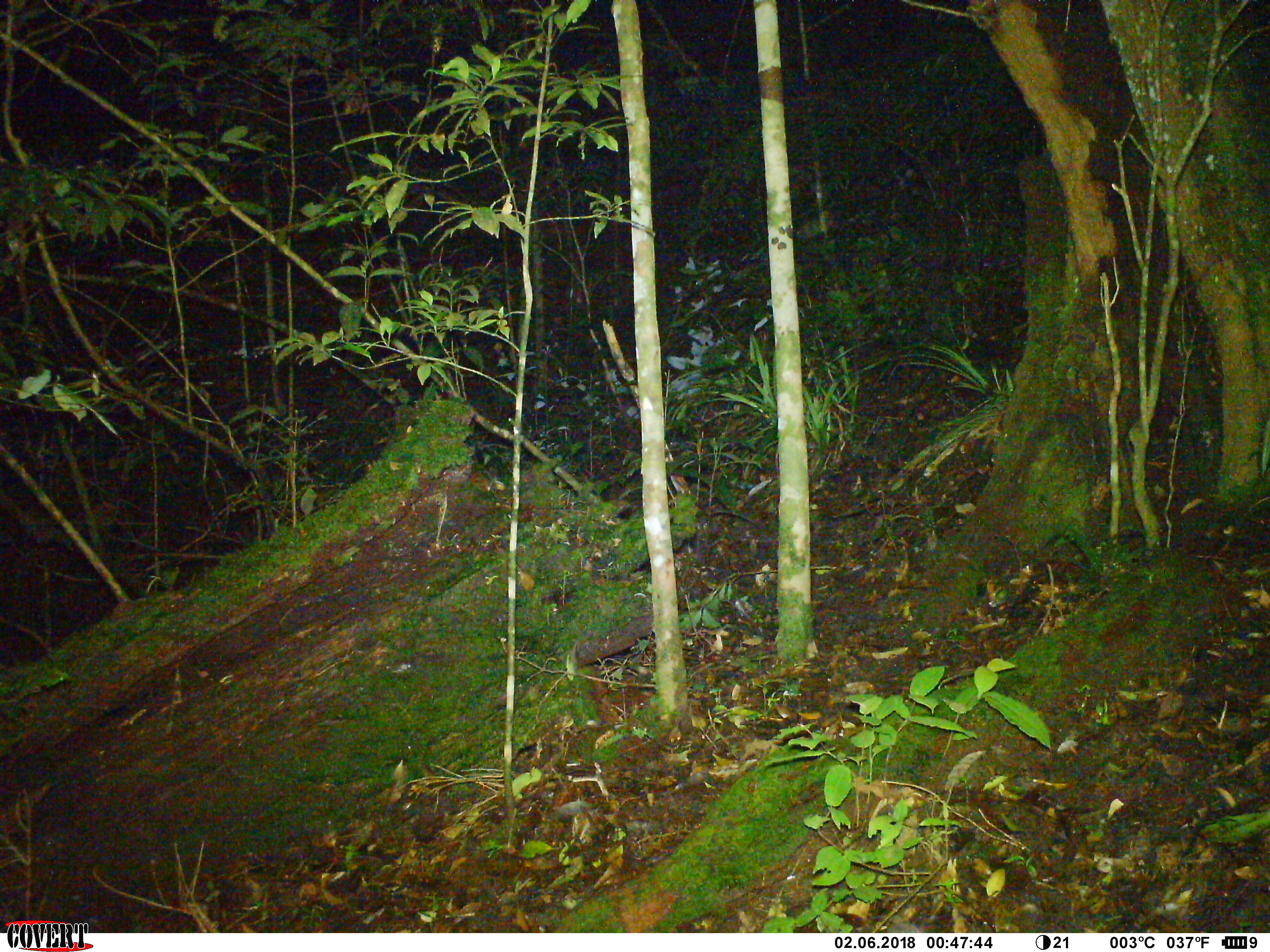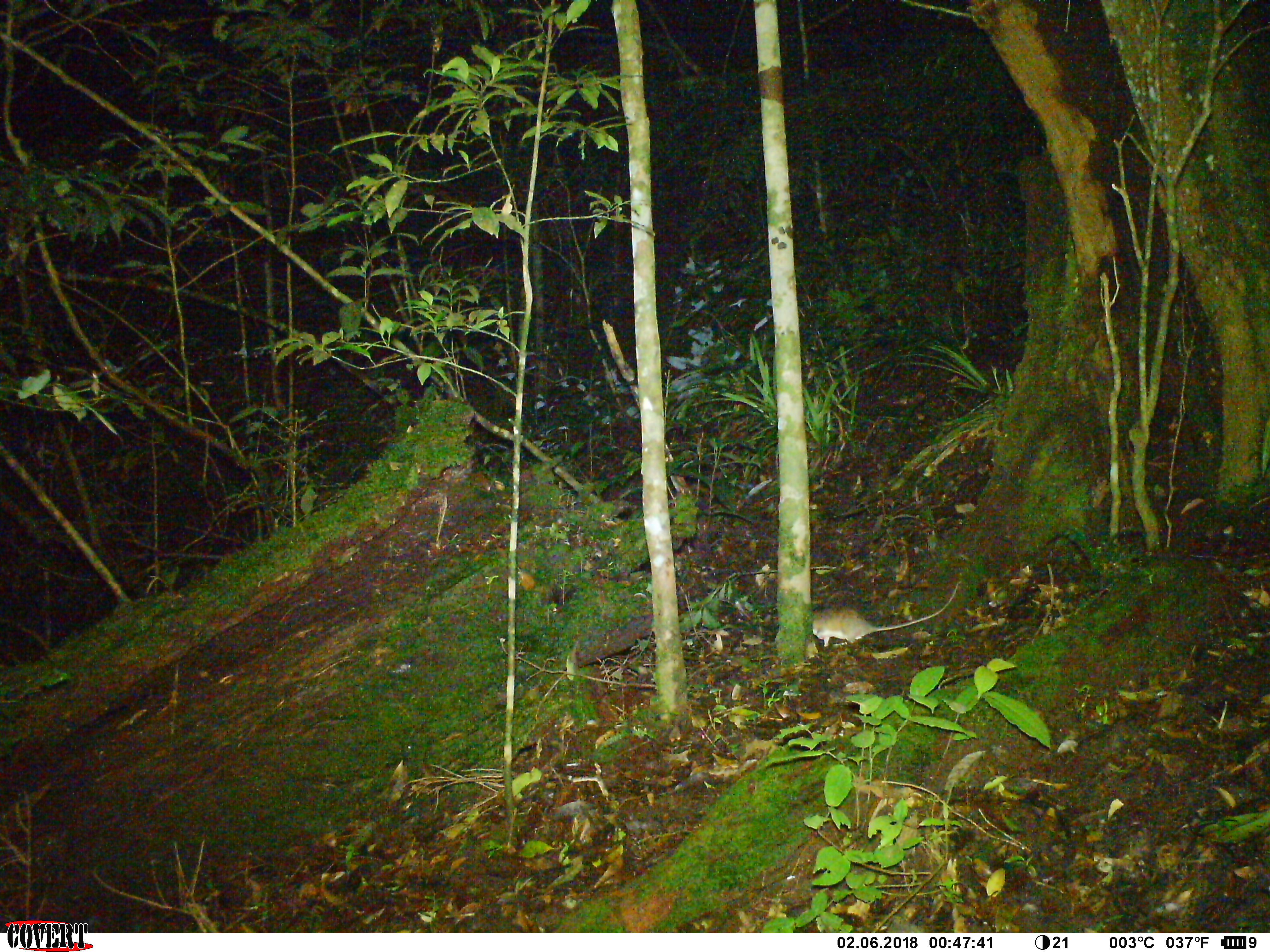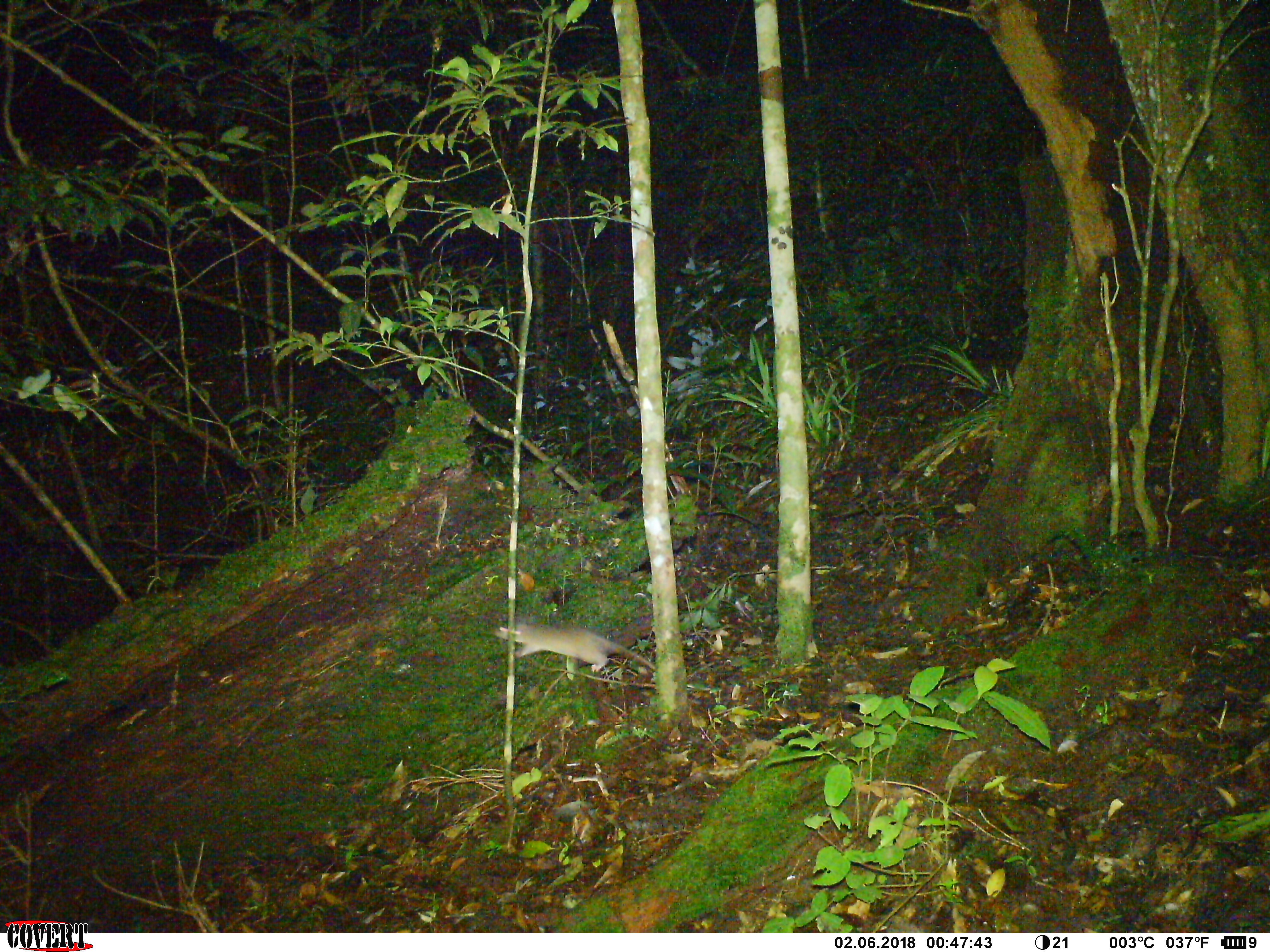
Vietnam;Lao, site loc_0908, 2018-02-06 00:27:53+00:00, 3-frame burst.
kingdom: Animalia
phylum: Chordata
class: Mammalia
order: Rodentia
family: Muridae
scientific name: Muridae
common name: old-world mice and rats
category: unidentified murid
Unidentified murid (old-world mice and rats) (Muridae). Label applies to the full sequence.